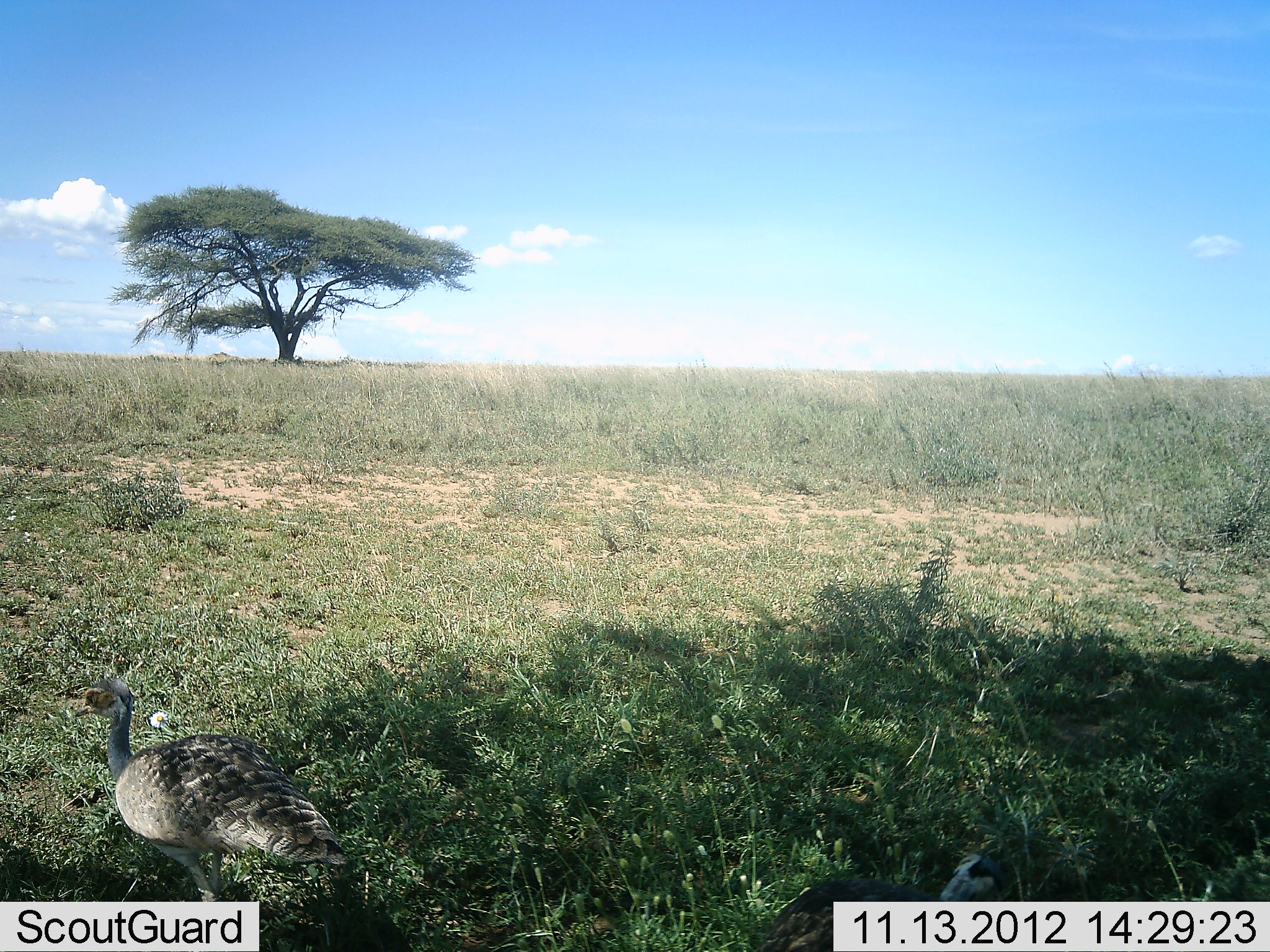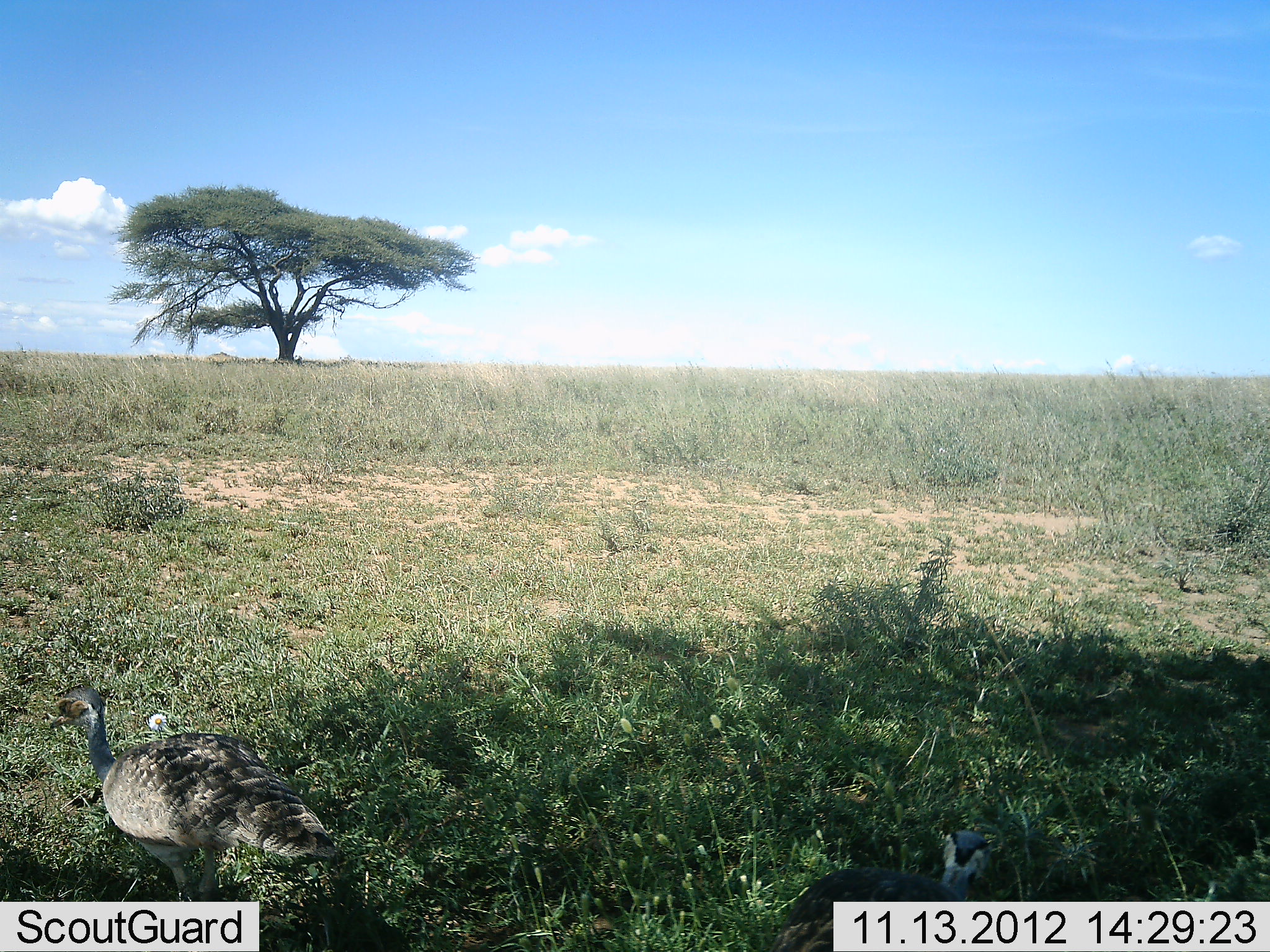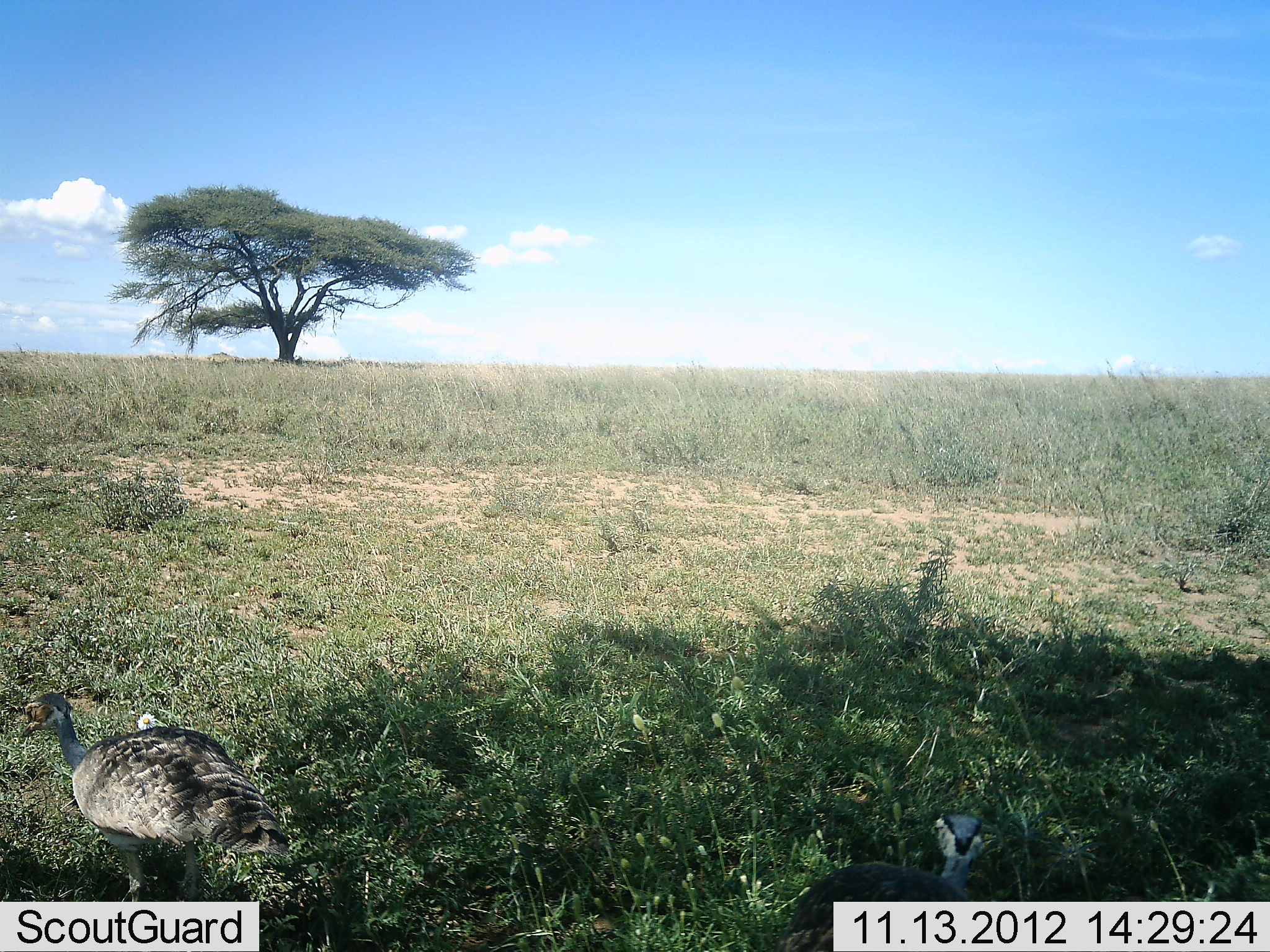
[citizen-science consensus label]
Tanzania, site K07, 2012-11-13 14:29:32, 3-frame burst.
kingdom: Animalia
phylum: Chordata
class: Aves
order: Galliformes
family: Numididae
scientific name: Numididae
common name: guinea fowl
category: guineafowl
Guineafowl (guinea fowl) (Numididae), count 2. Behavior (volunteer vote fractions): standing 40%, resting 10%, moving 70%, interacting 0%. Young present (vote fraction): 0%. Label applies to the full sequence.